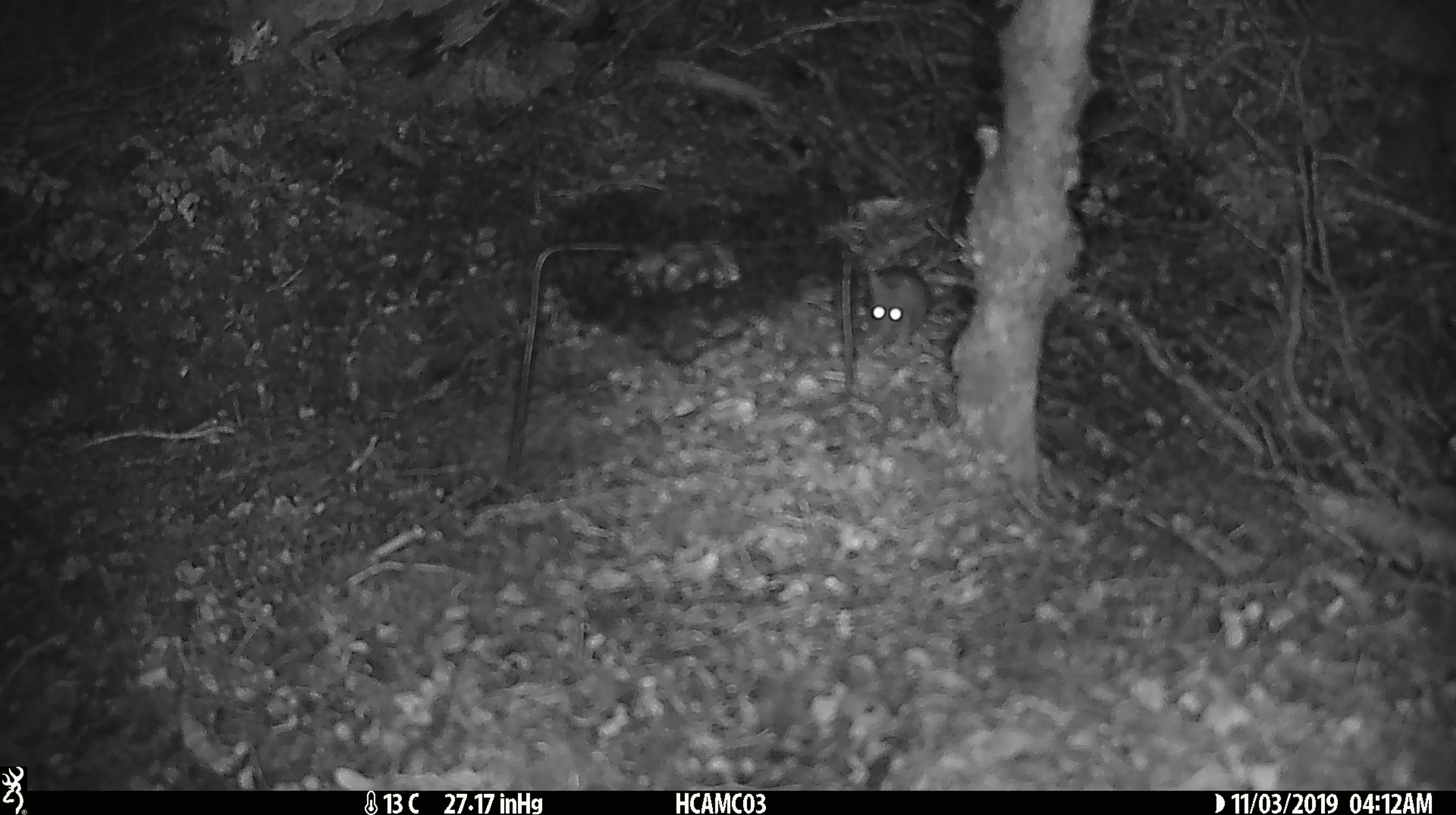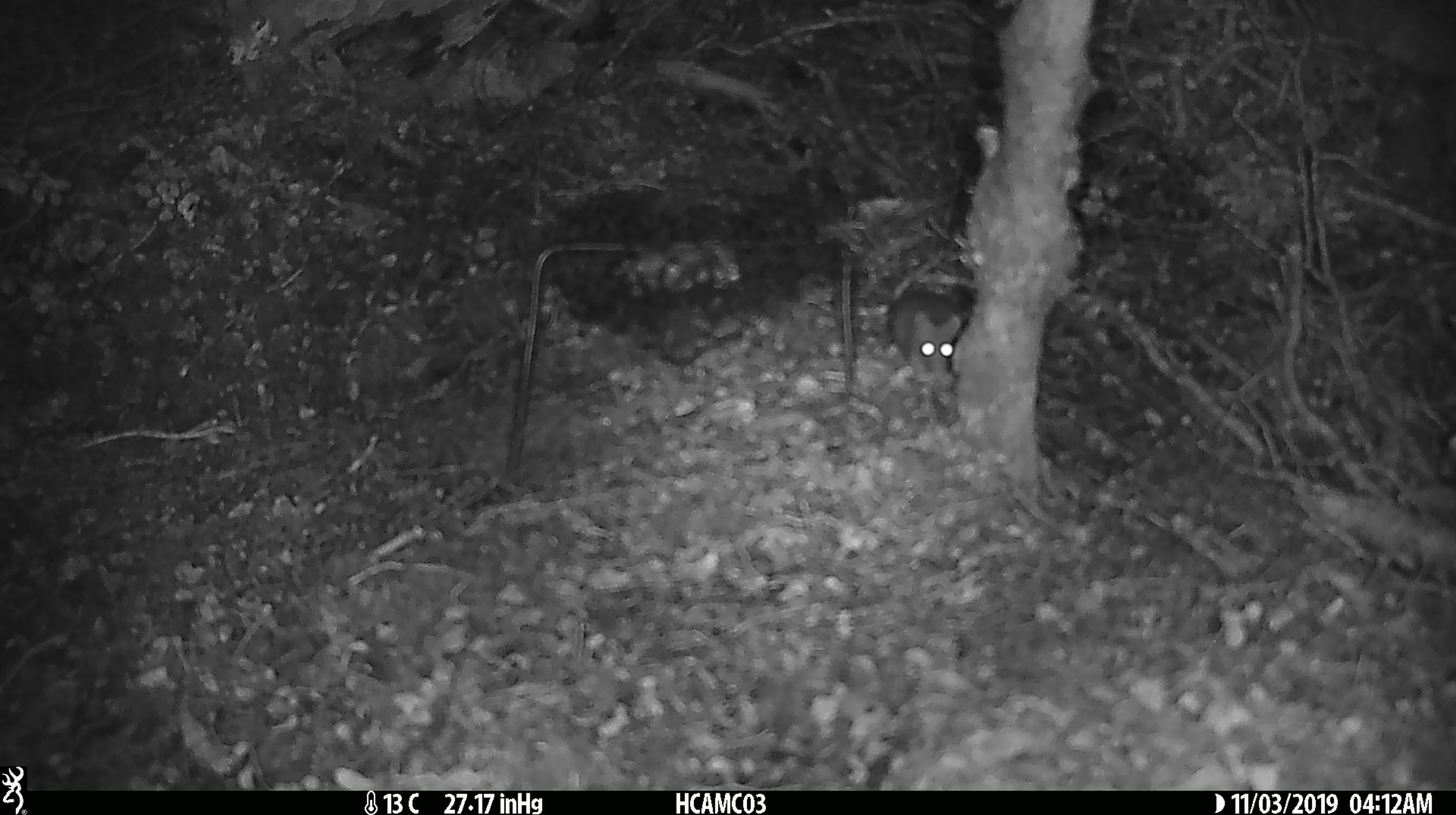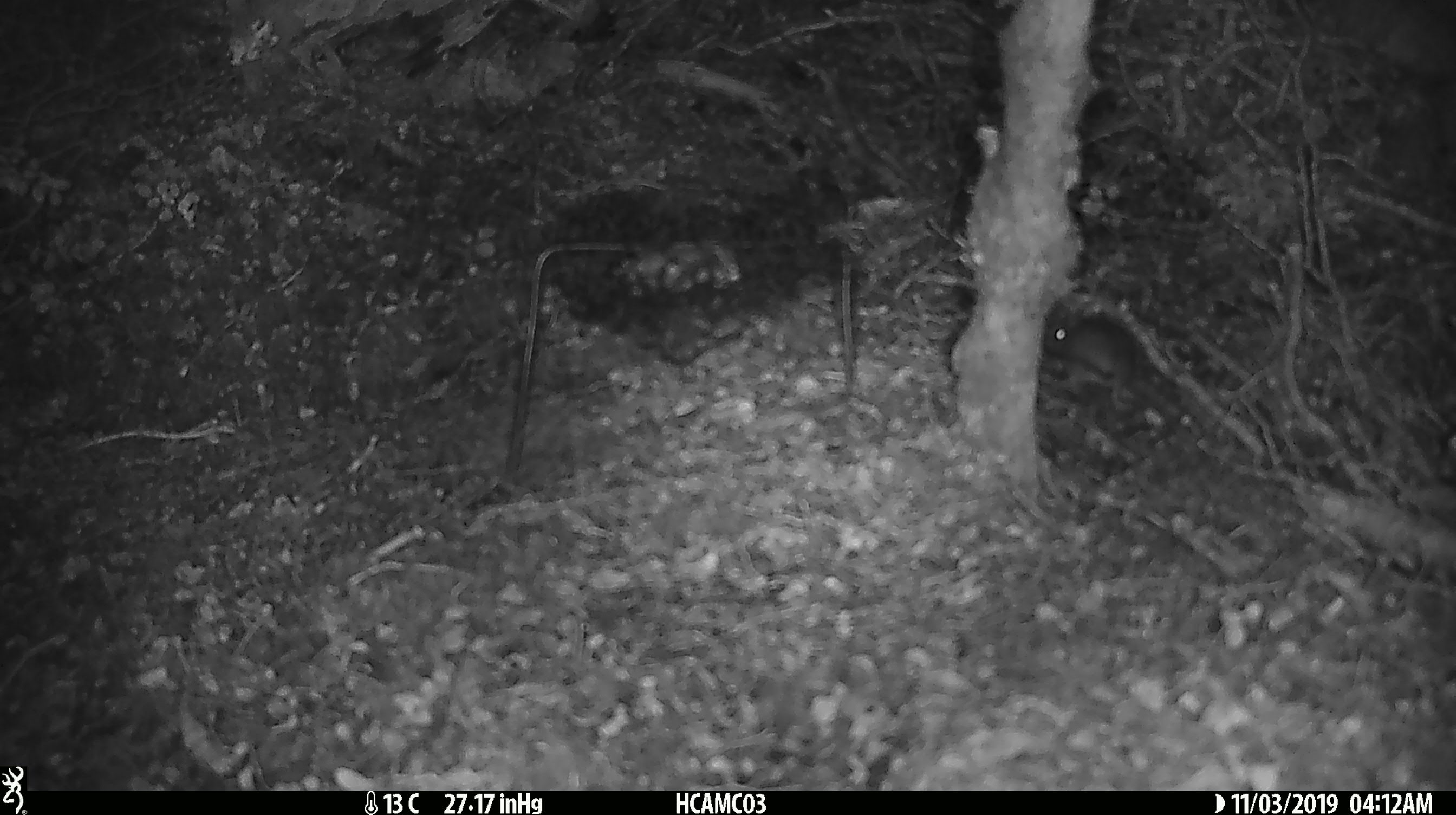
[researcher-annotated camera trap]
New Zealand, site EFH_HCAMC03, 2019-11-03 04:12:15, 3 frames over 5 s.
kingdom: Animalia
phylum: Chordata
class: Mammalia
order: Rodentia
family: Muridae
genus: Mus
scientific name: Mus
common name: mouse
Mouse (Mus).